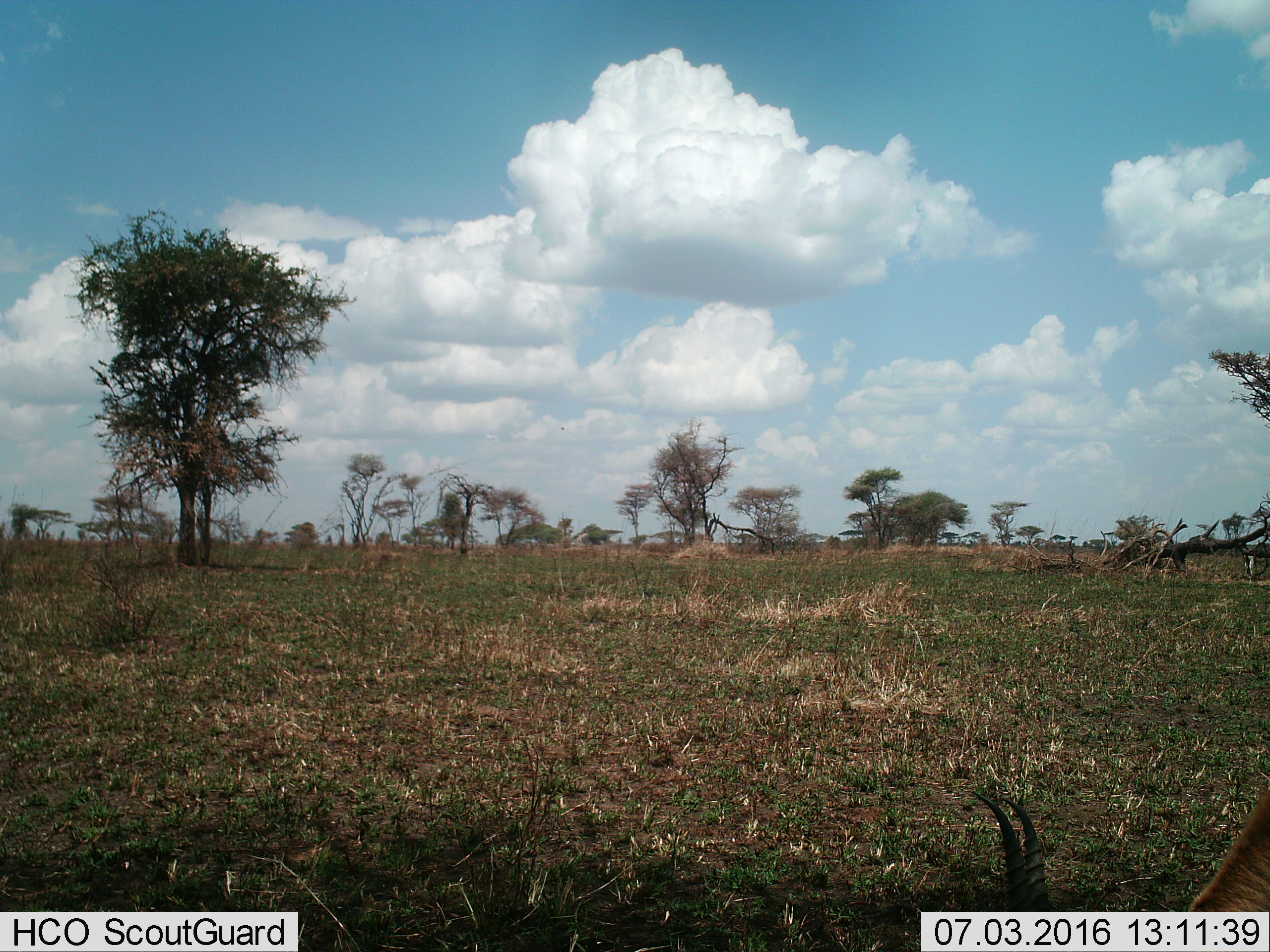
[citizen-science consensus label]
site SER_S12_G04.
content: unidentified animal